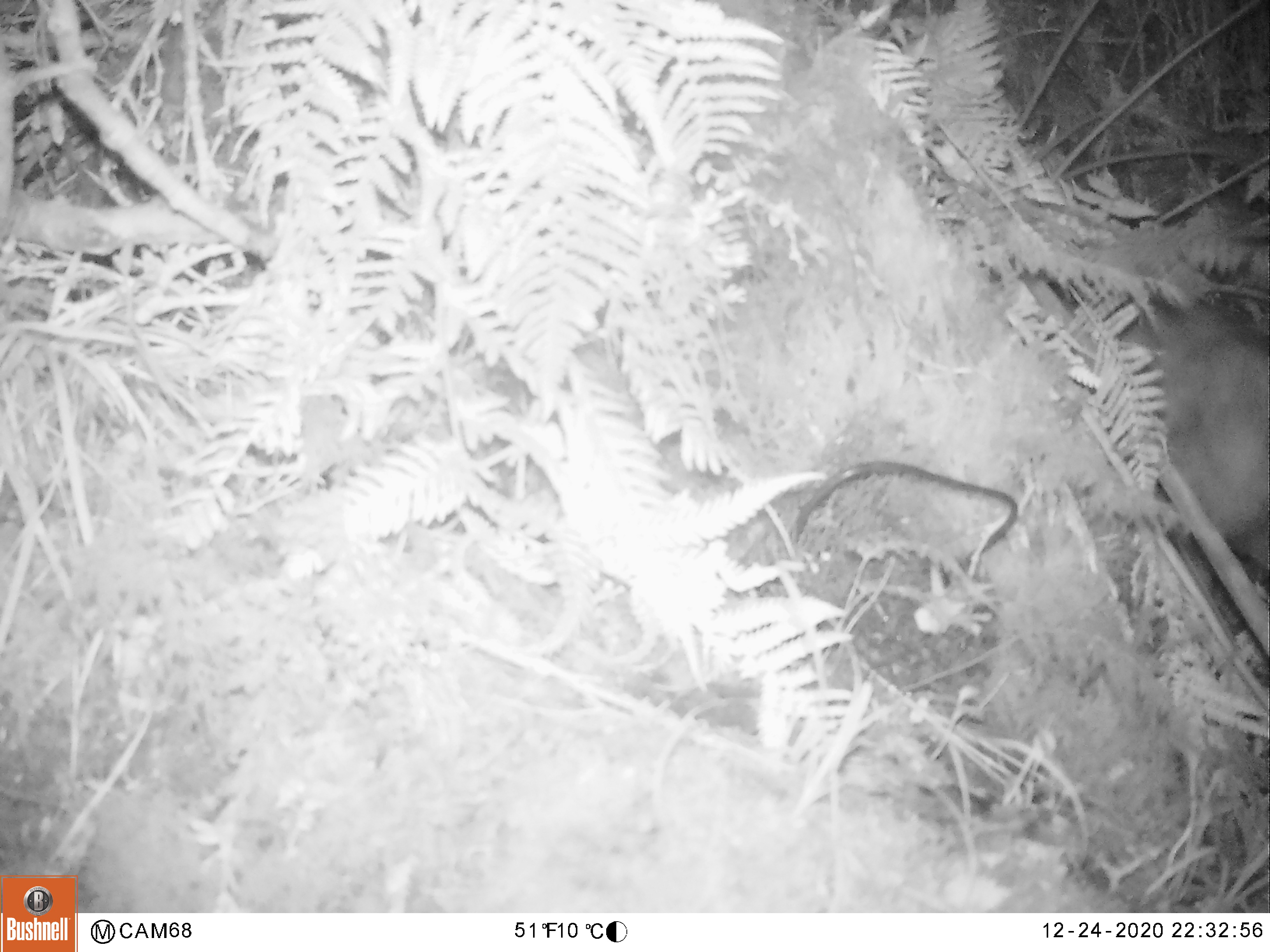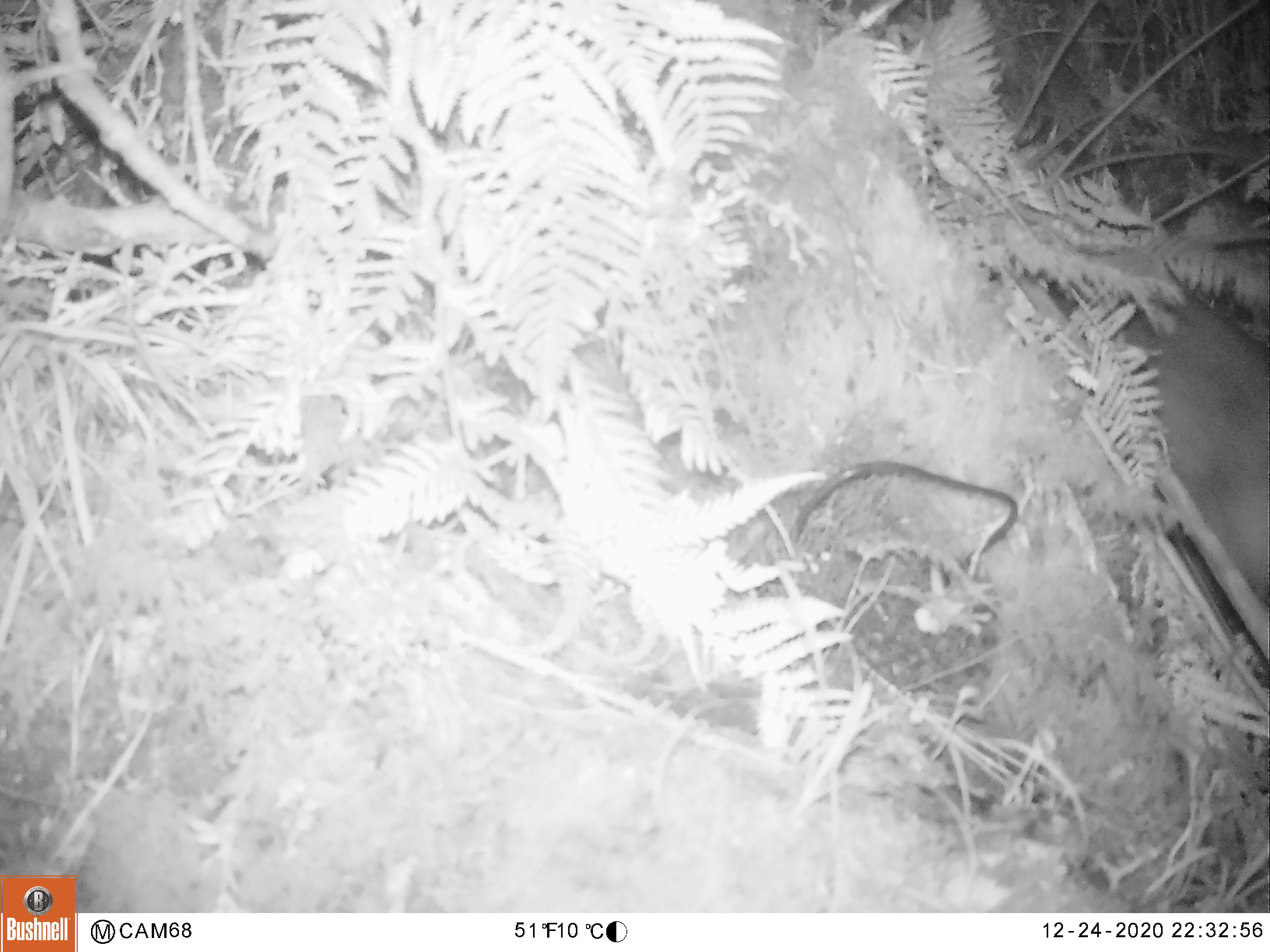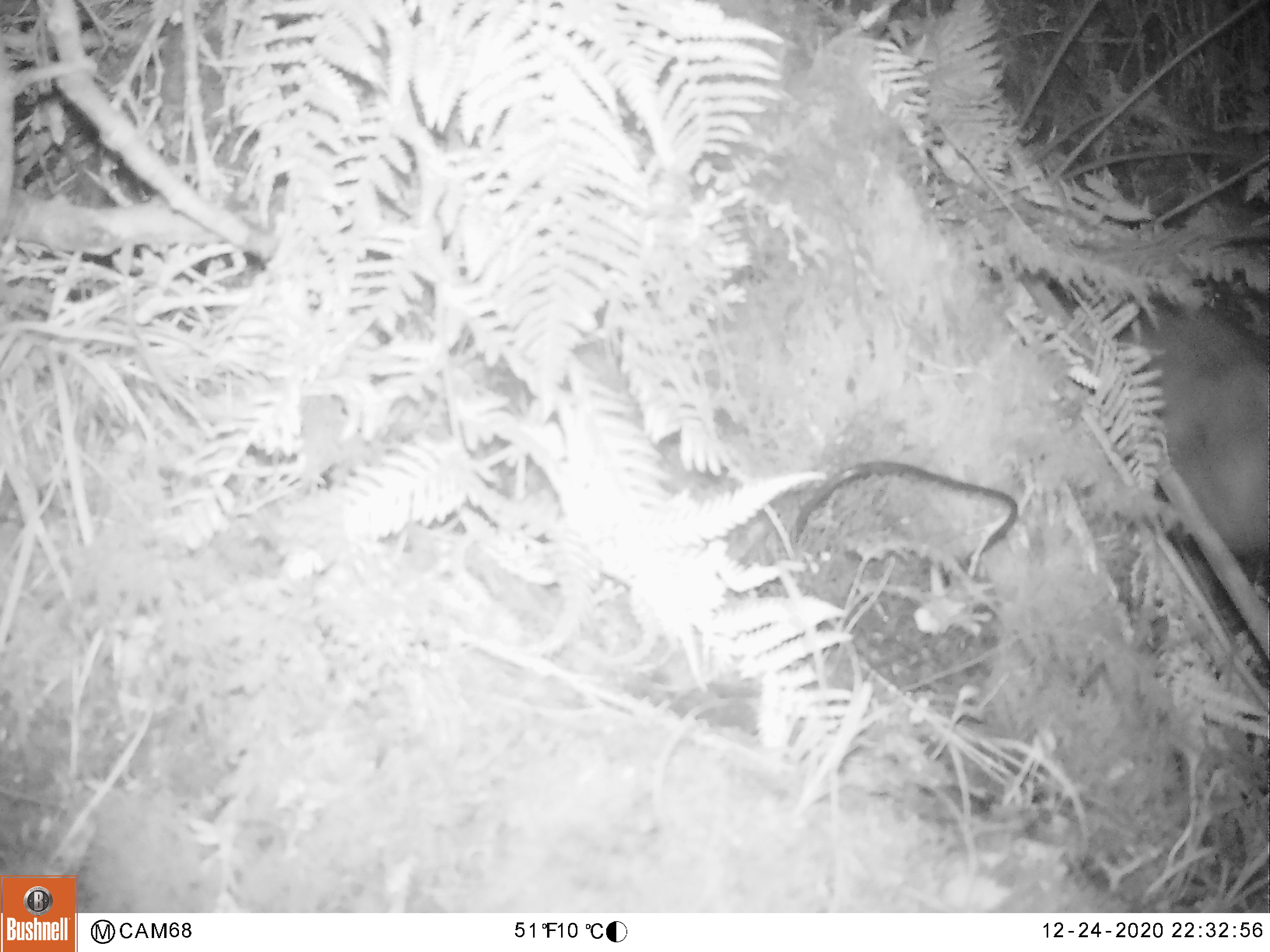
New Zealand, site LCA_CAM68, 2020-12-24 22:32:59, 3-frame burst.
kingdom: Animalia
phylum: Chordata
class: Mammalia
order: Diprotodontia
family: Phalangeridae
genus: Trichosurus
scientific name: Trichosurus vulpecula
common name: common brushtail possum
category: possum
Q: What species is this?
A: Possum (common brushtail possum) (Trichosurus vulpecula).